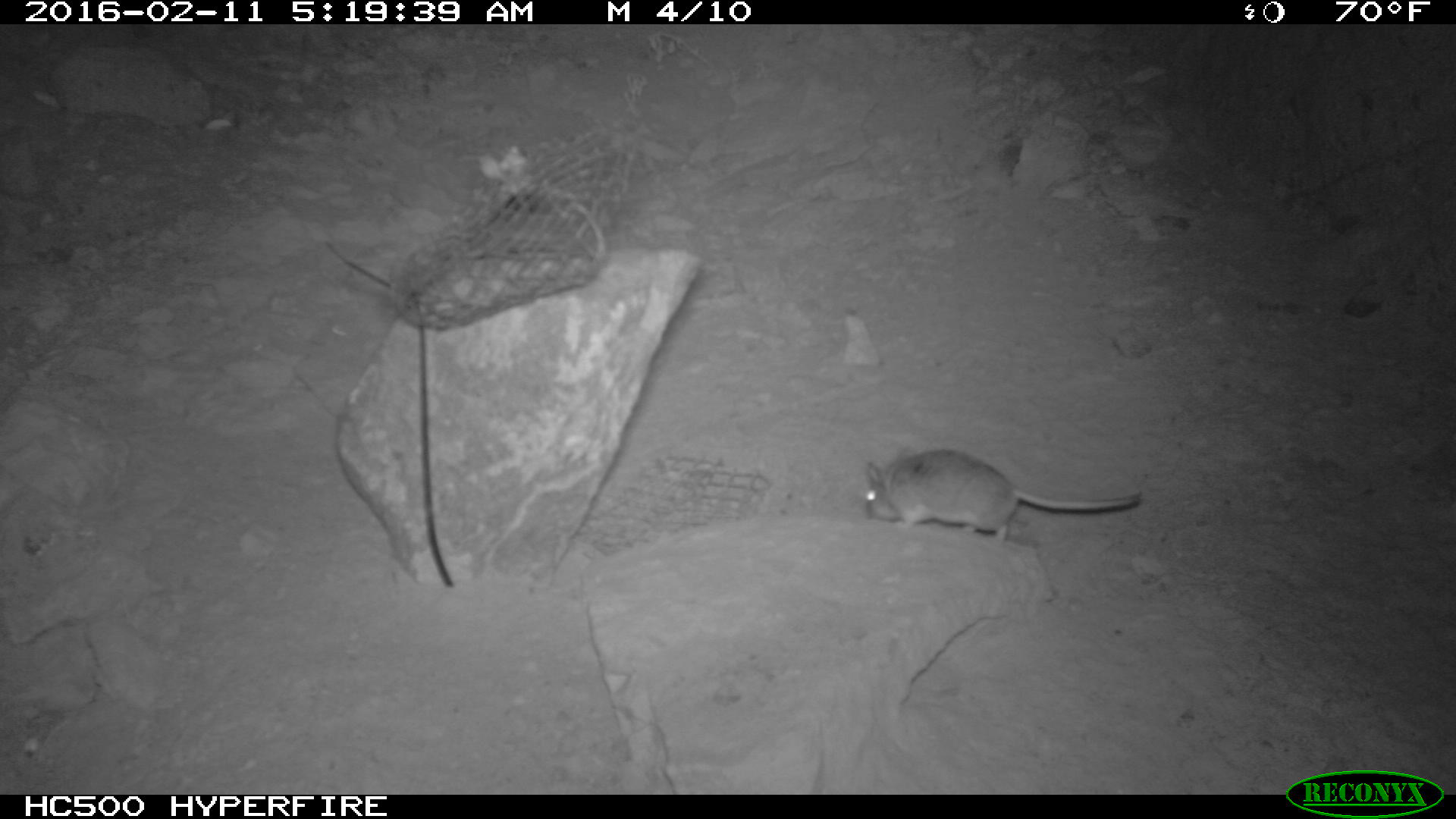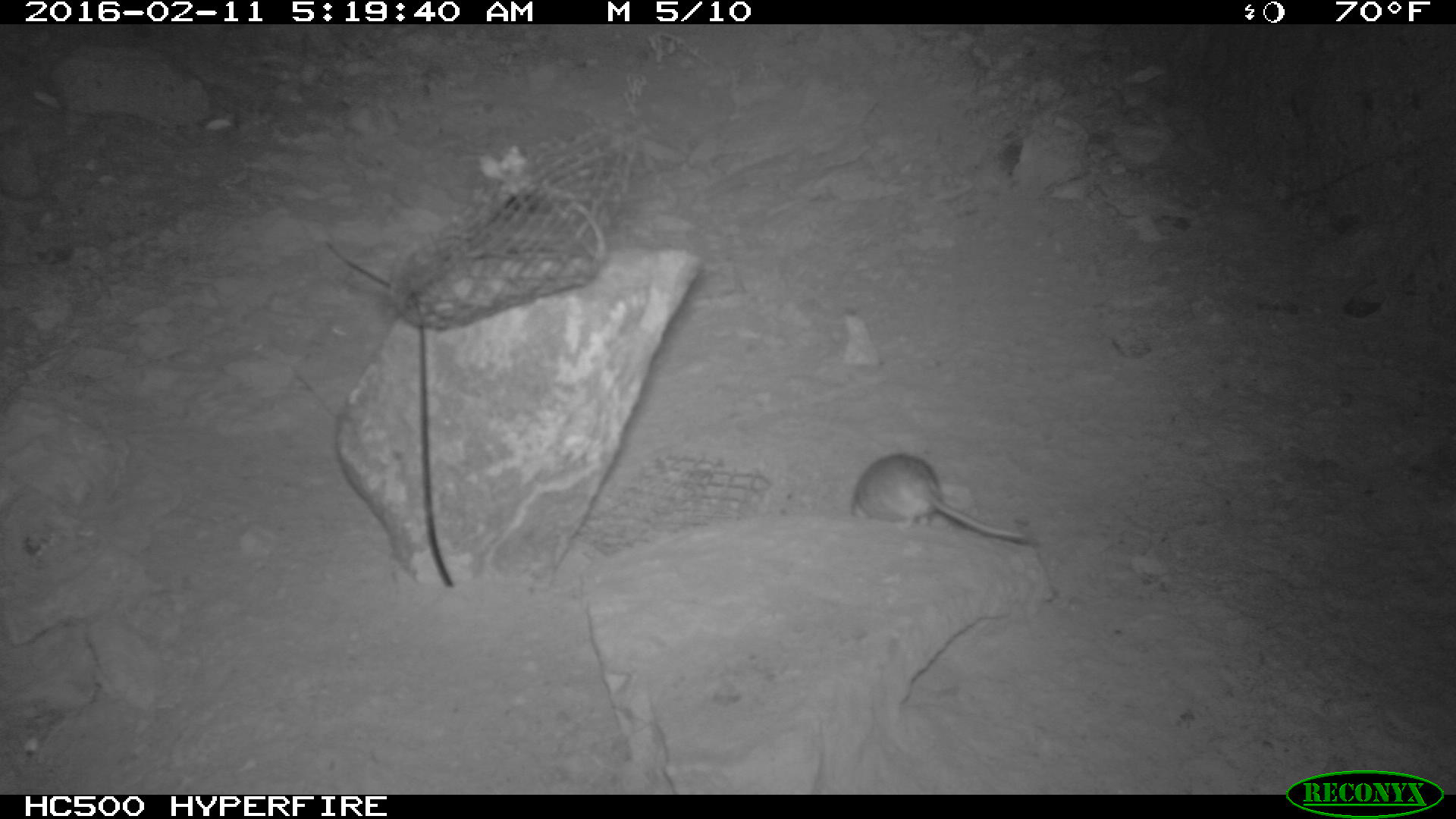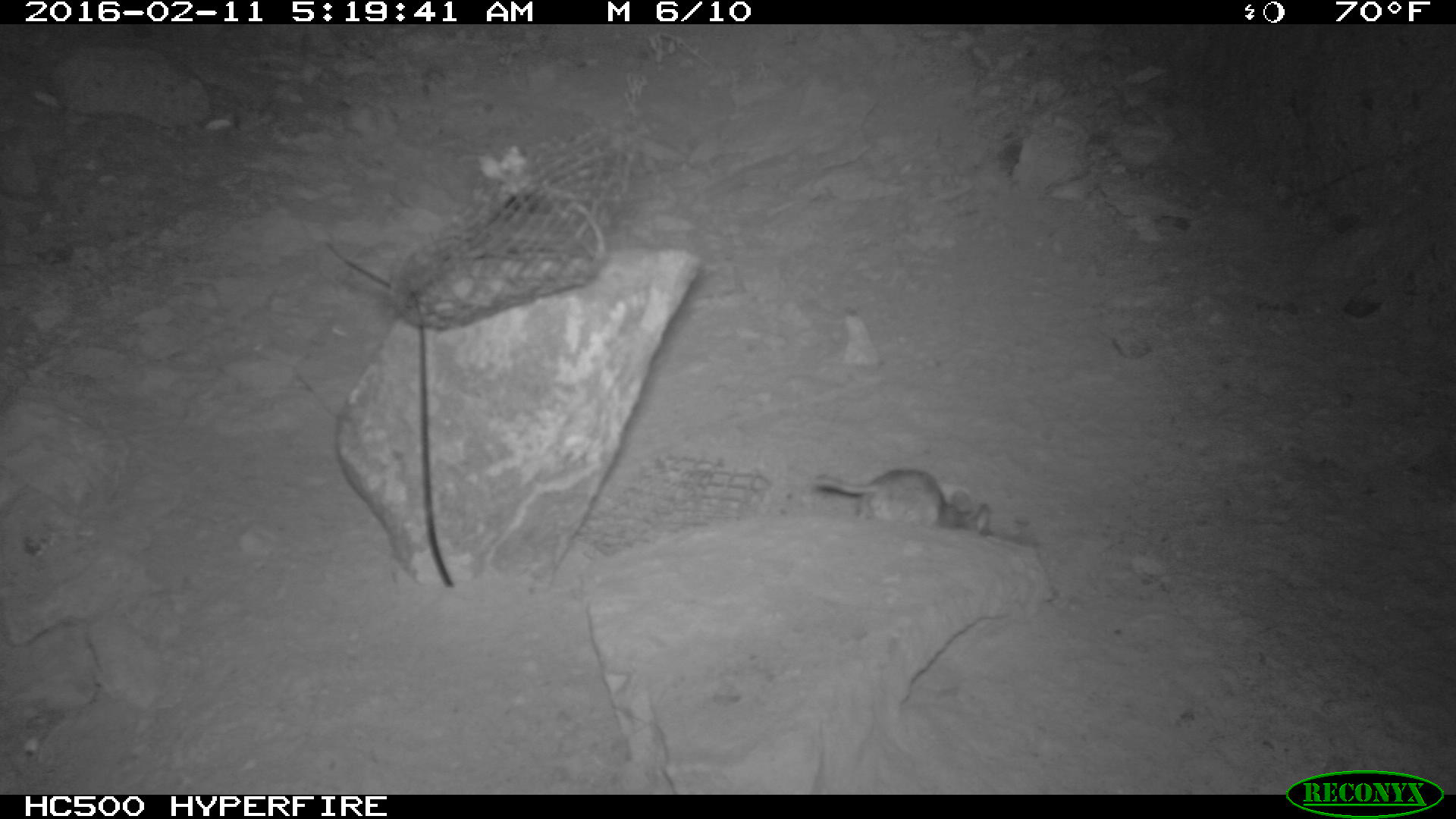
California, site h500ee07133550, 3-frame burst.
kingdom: Animalia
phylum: Chordata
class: Mammalia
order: Rodentia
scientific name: Rodentia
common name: rodent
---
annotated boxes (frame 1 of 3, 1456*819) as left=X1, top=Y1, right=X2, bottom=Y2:
rodent: left=864, top=448, right=1141, bottom=544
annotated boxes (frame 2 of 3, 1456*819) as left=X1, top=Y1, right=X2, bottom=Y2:
rodent: left=850, top=452, right=1025, bottom=542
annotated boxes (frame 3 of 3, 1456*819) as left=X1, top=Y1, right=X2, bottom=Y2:
rodent: left=811, top=465, right=995, bottom=537